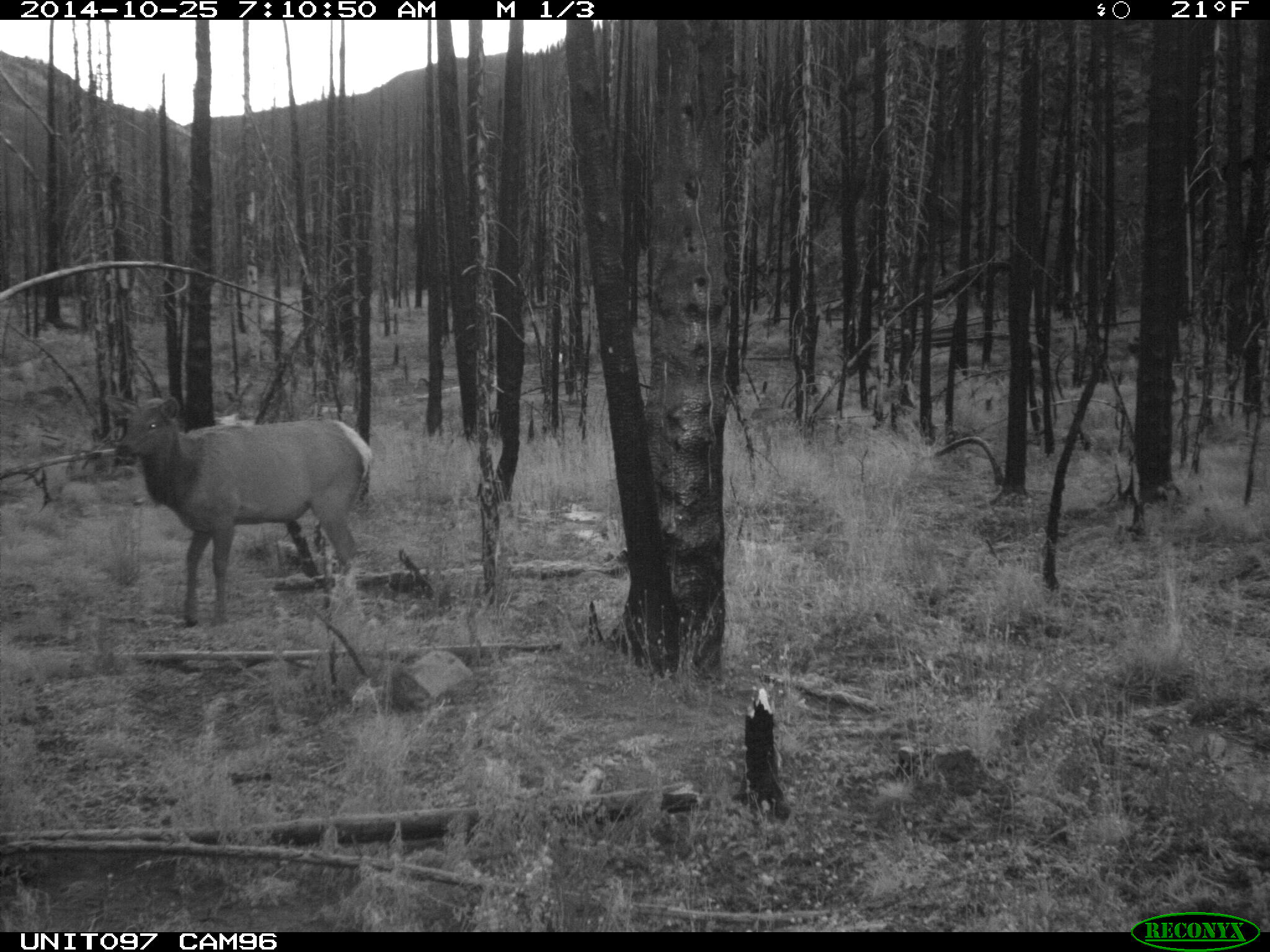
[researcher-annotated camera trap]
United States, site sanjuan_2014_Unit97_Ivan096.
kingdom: Animalia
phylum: Chordata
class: Mammalia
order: Artiodactyla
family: Cervidae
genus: Cervus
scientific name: Cervus elaphus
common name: red deer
Cervus elaphus (red deer).